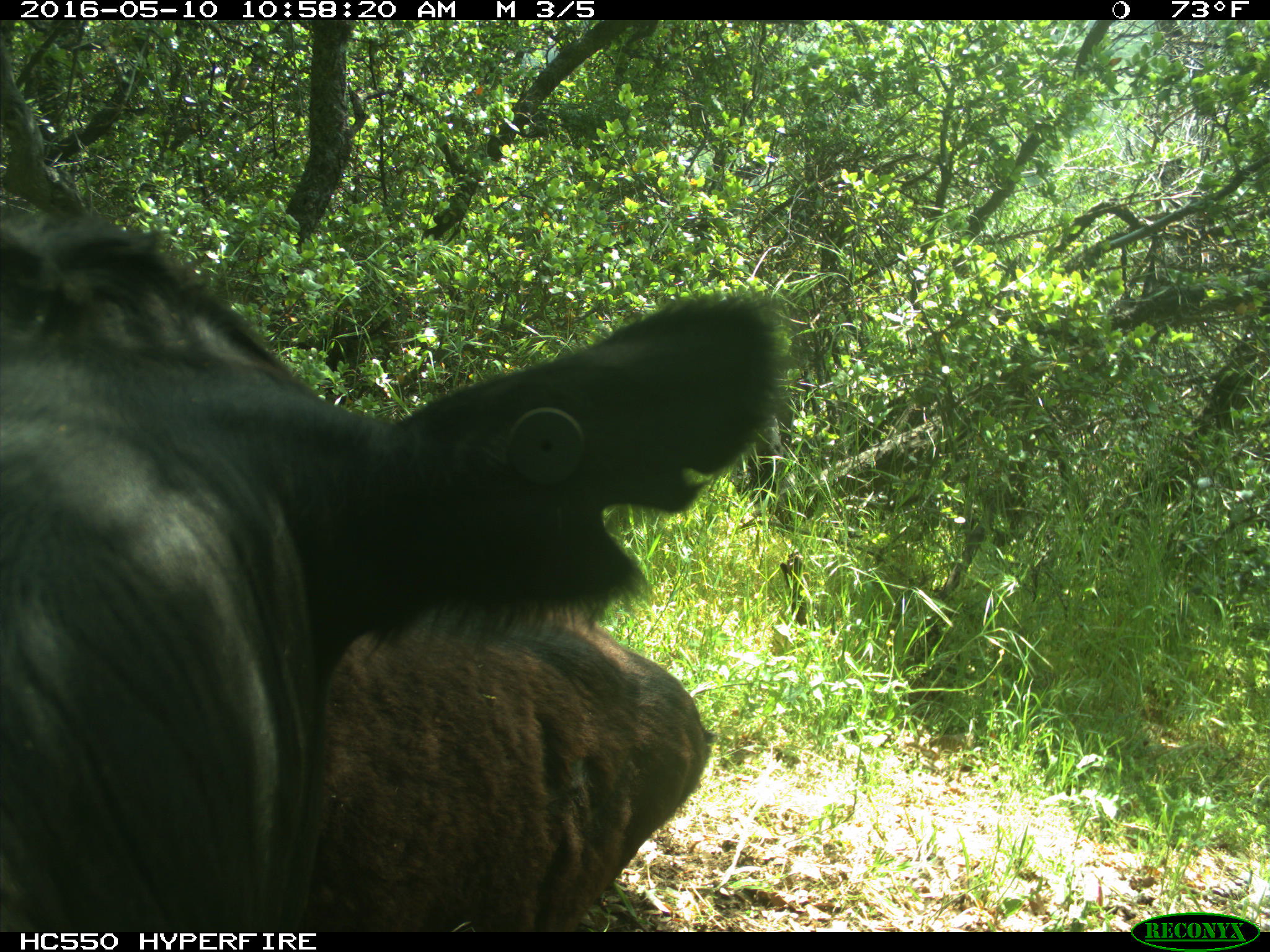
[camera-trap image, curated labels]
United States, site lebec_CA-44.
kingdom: Animalia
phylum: Chordata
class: Mammalia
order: Artiodactyla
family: Bovidae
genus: Bos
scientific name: Bos taurus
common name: domestic cow